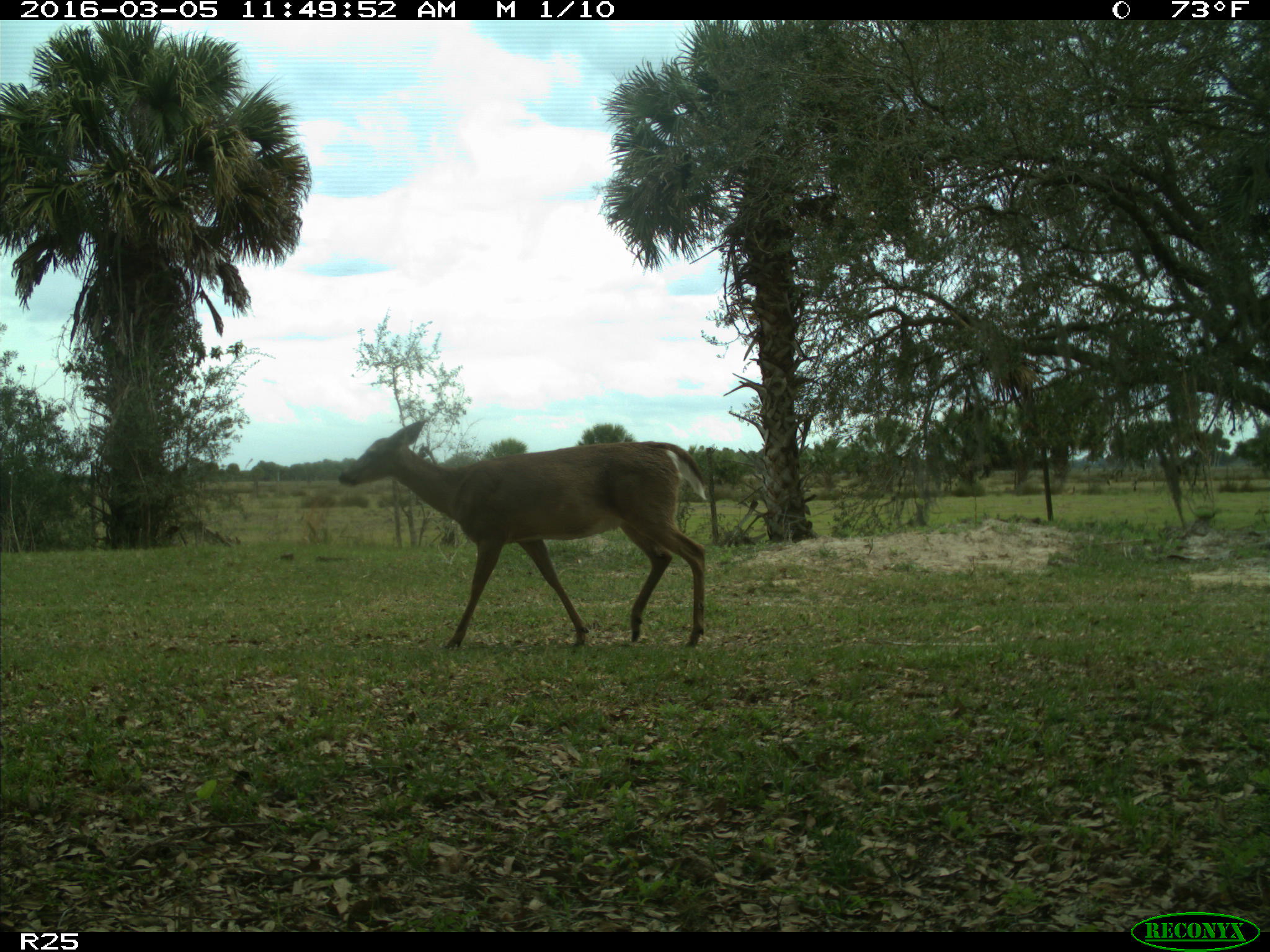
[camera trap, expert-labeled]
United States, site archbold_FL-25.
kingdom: Animalia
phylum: Chordata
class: Mammalia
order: Artiodactyla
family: Cervidae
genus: Odocoileus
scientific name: Odocoileus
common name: deer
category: unidentified deer